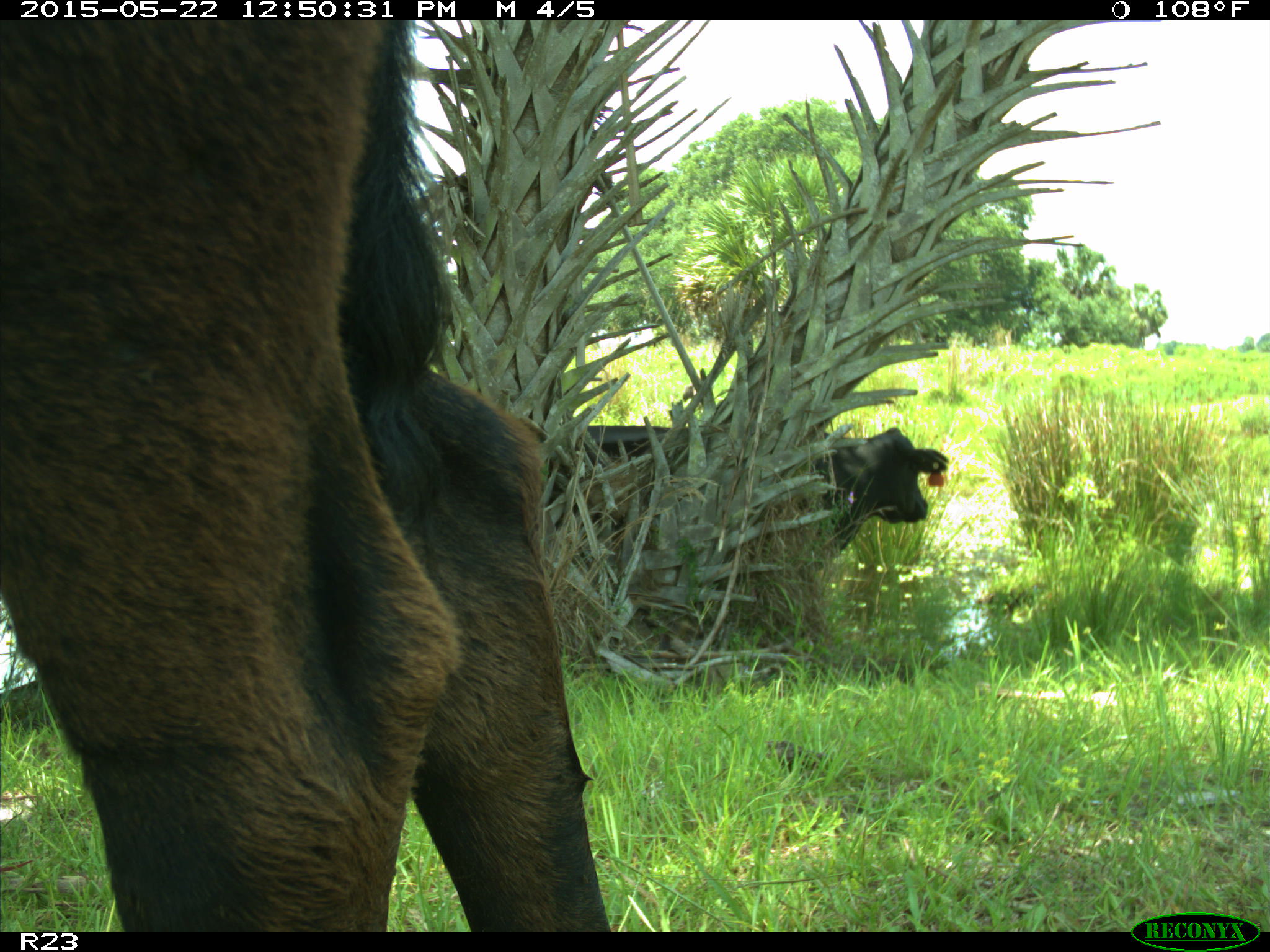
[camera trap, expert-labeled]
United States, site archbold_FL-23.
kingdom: Animalia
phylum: Chordata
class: Mammalia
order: Artiodactyla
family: Bovidae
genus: Bos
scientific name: Bos taurus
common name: domestic cow